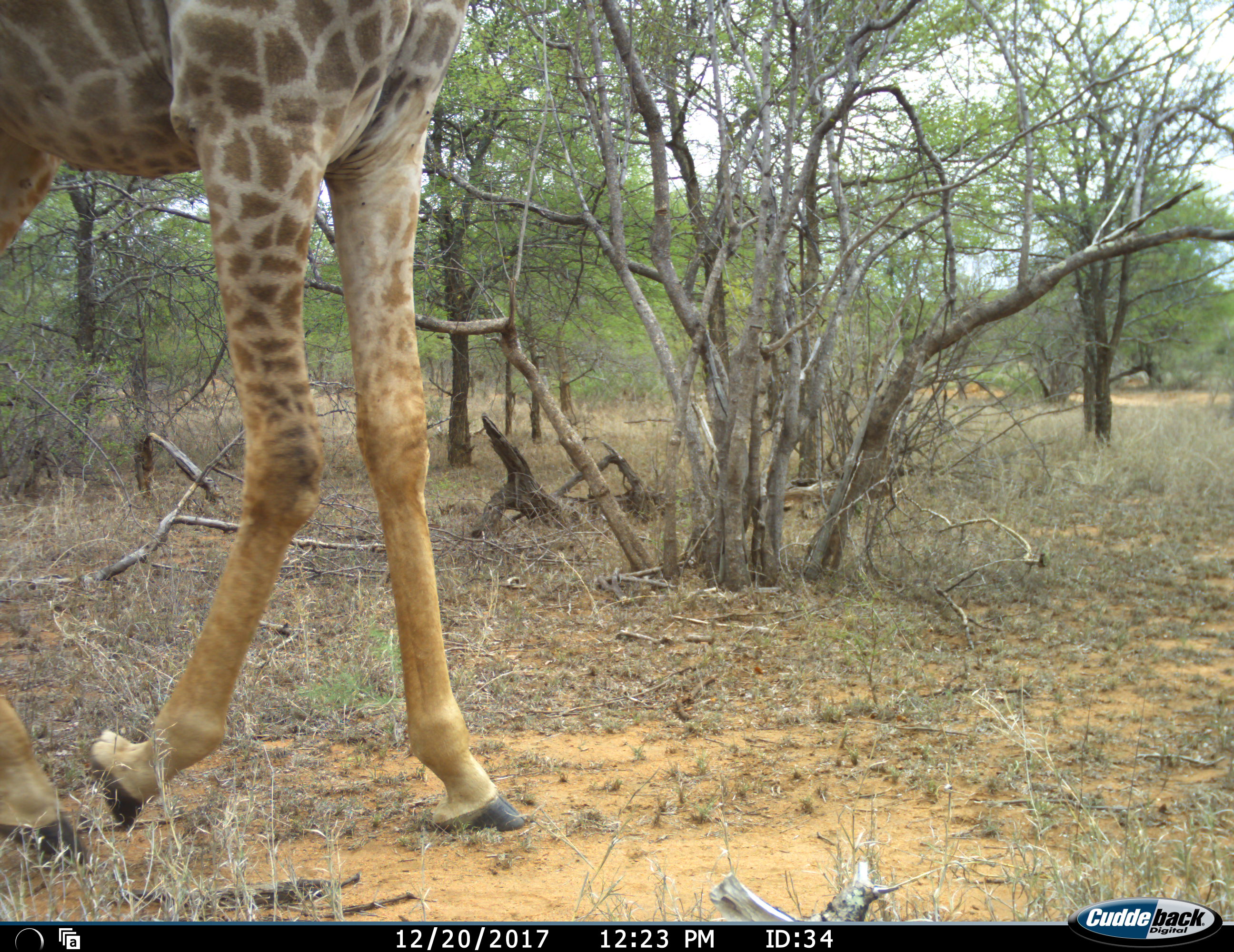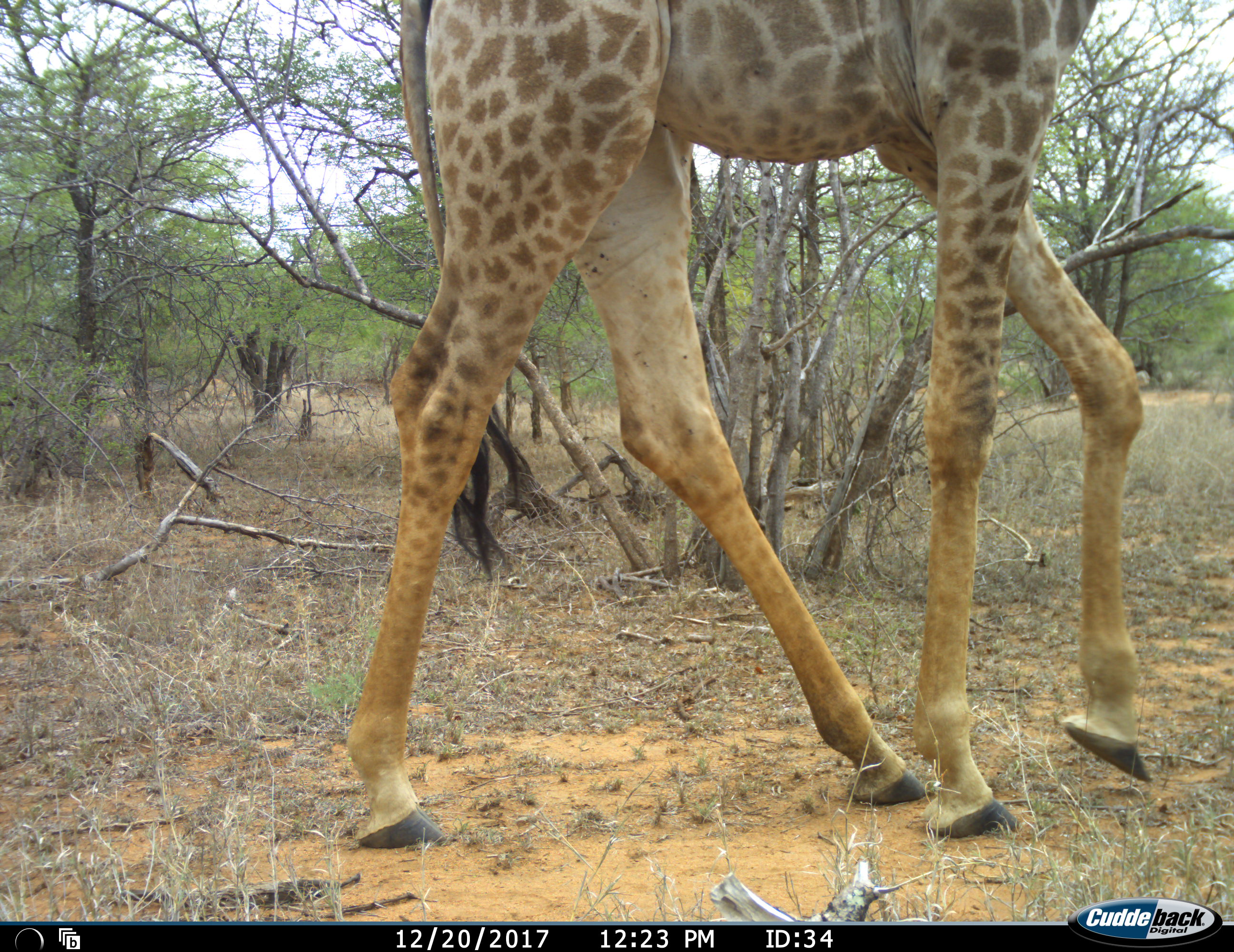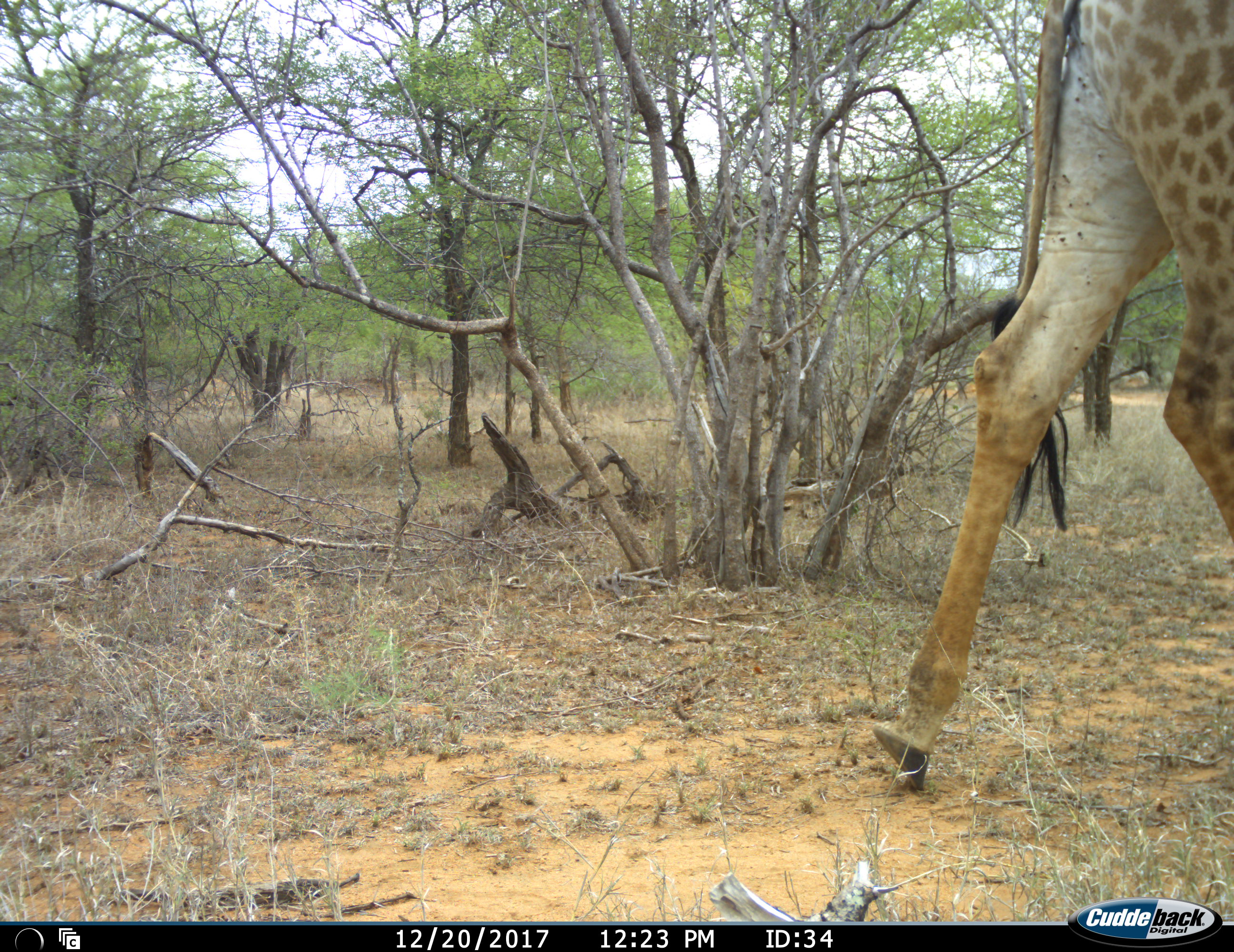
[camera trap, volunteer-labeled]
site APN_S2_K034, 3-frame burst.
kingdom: Animalia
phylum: Chordata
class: Mammalia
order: Artiodactyla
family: Giraffidae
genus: Giraffa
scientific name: Giraffa camelopardalis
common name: giraffe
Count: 1.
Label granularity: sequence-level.